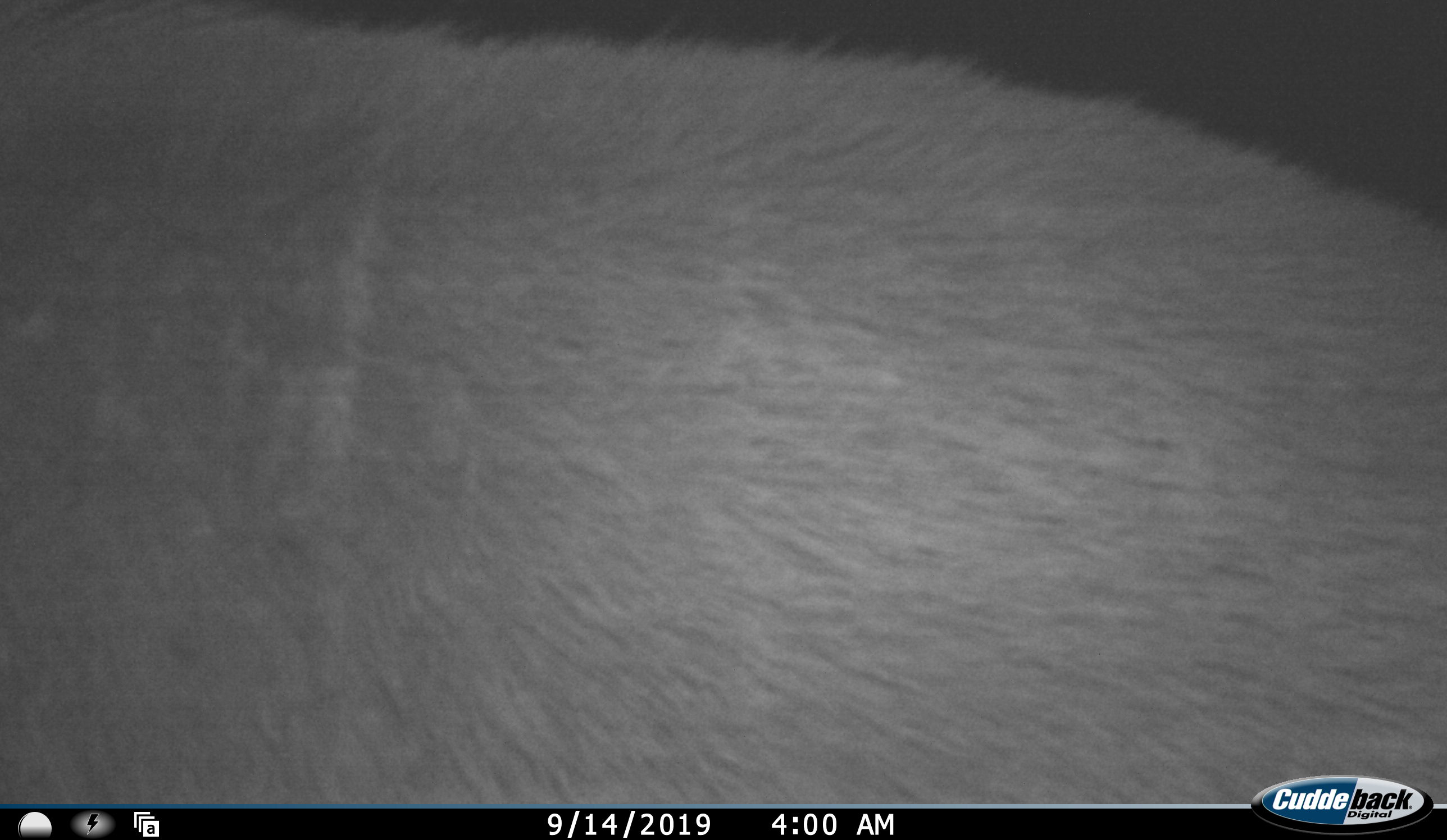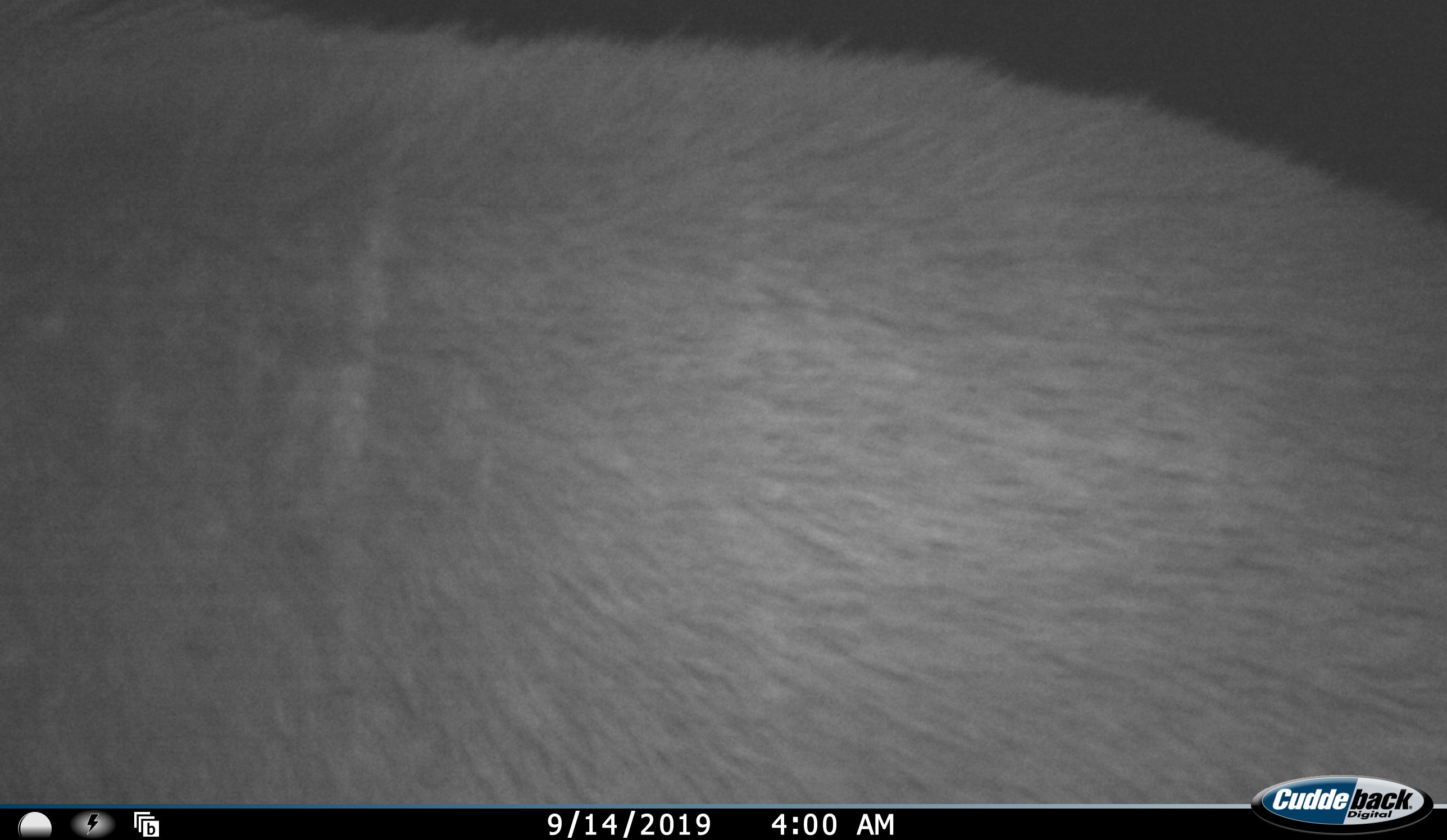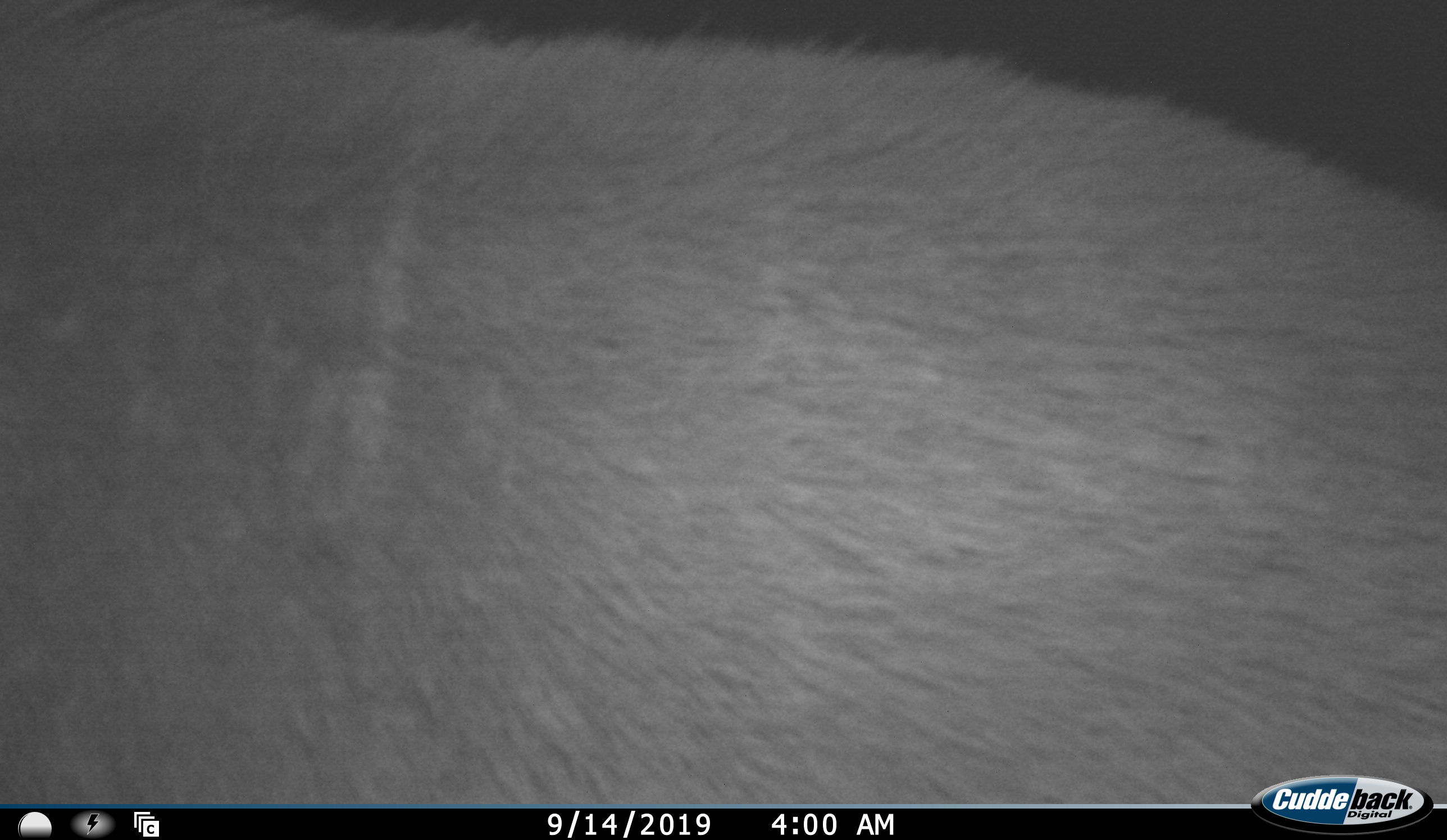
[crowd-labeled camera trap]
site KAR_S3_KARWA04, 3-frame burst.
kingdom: Animalia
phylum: Chordata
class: Mammalia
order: Artiodactyla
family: Bovidae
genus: Tragelaphus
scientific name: Tragelaphus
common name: kudu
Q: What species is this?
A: Kudu (Tragelaphus).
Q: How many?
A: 1.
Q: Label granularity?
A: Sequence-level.